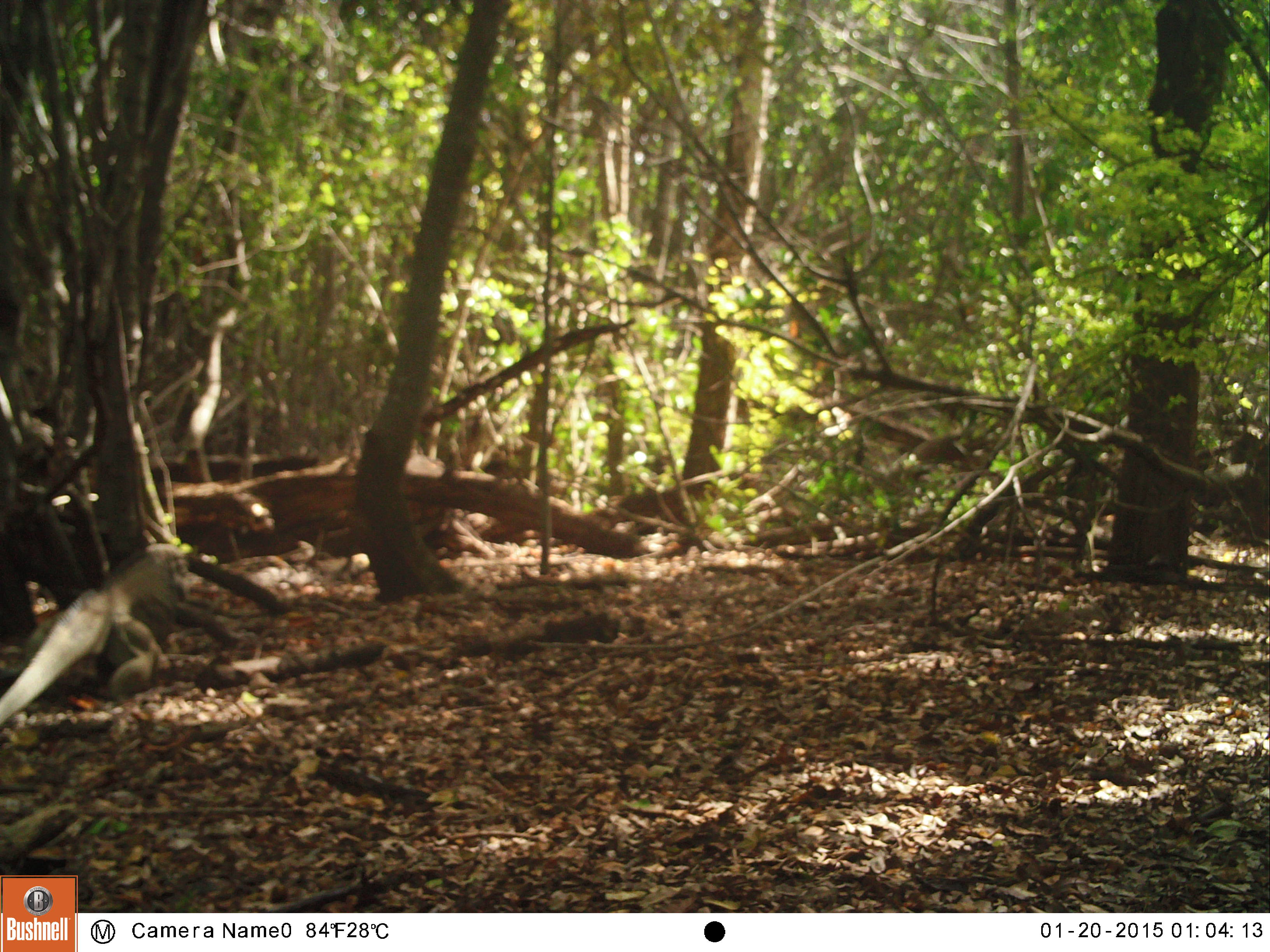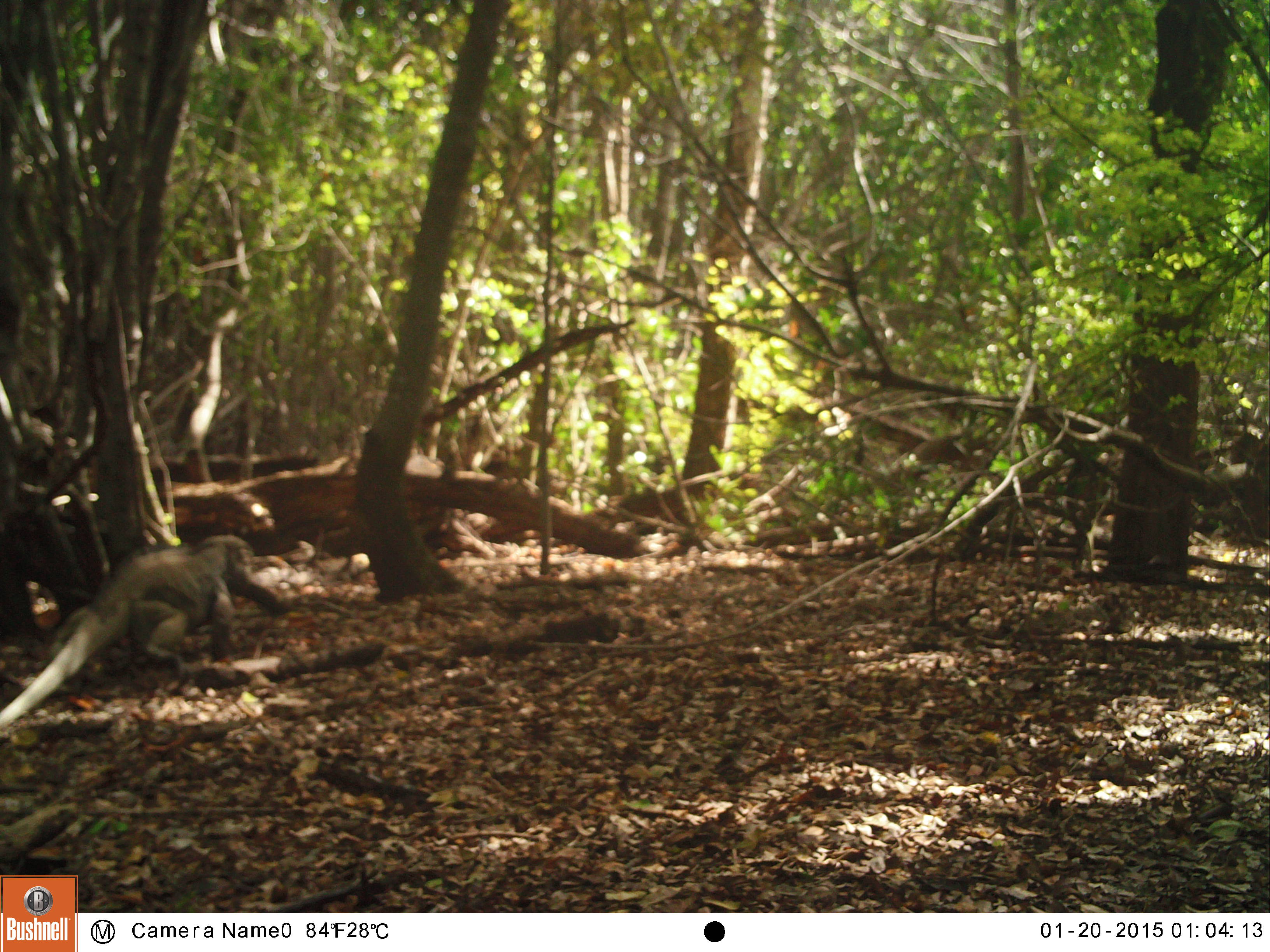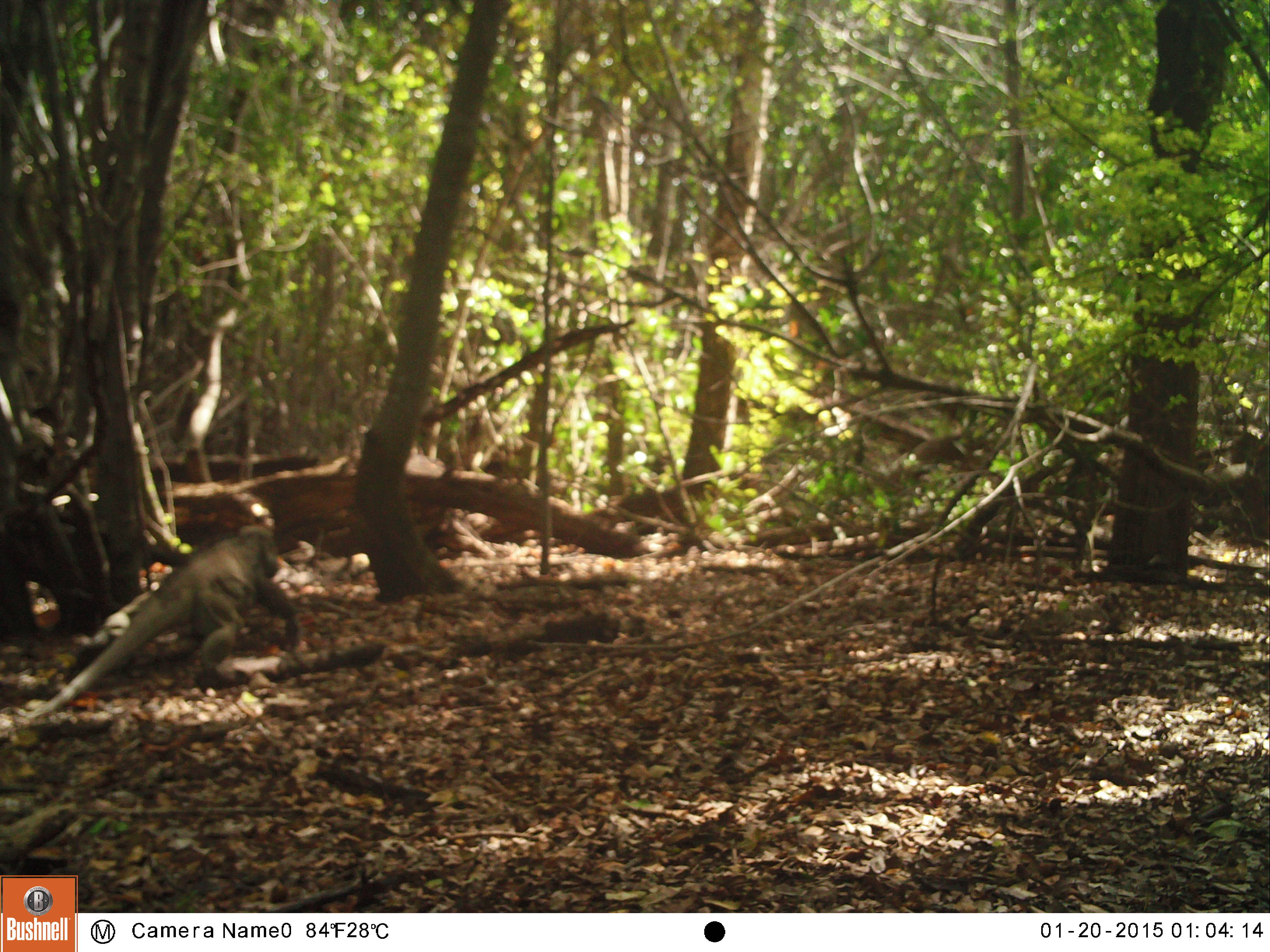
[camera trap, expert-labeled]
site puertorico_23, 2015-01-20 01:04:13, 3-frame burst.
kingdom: Animalia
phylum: Chordata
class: Reptilia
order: Squamata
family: Iguanidae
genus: Iguana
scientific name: Iguana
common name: typical iguanas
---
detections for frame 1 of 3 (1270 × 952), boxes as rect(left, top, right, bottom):
iguana: rect(0, 533, 209, 731)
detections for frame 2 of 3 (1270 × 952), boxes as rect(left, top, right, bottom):
iguana: rect(1, 528, 279, 722)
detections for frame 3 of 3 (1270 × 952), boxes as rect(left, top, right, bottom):
iguana: rect(27, 516, 300, 722)